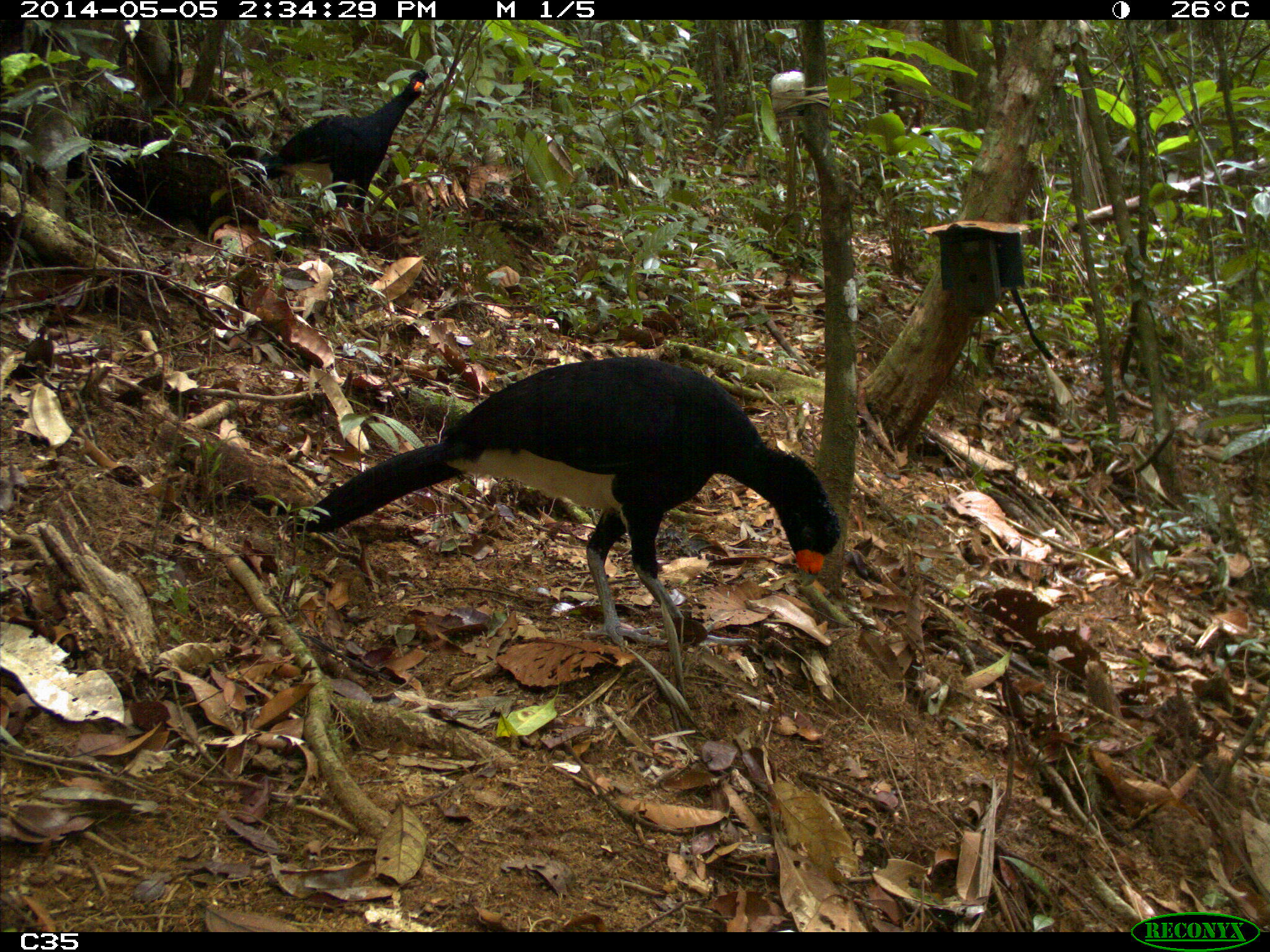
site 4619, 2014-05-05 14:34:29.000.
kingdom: Animalia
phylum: Chordata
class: Aves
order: Galliformes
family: Cracidae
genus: Crax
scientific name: Crax alector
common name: black curassow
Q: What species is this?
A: Crax alector (black curassow).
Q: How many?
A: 2.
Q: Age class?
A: Adult.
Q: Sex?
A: Female.